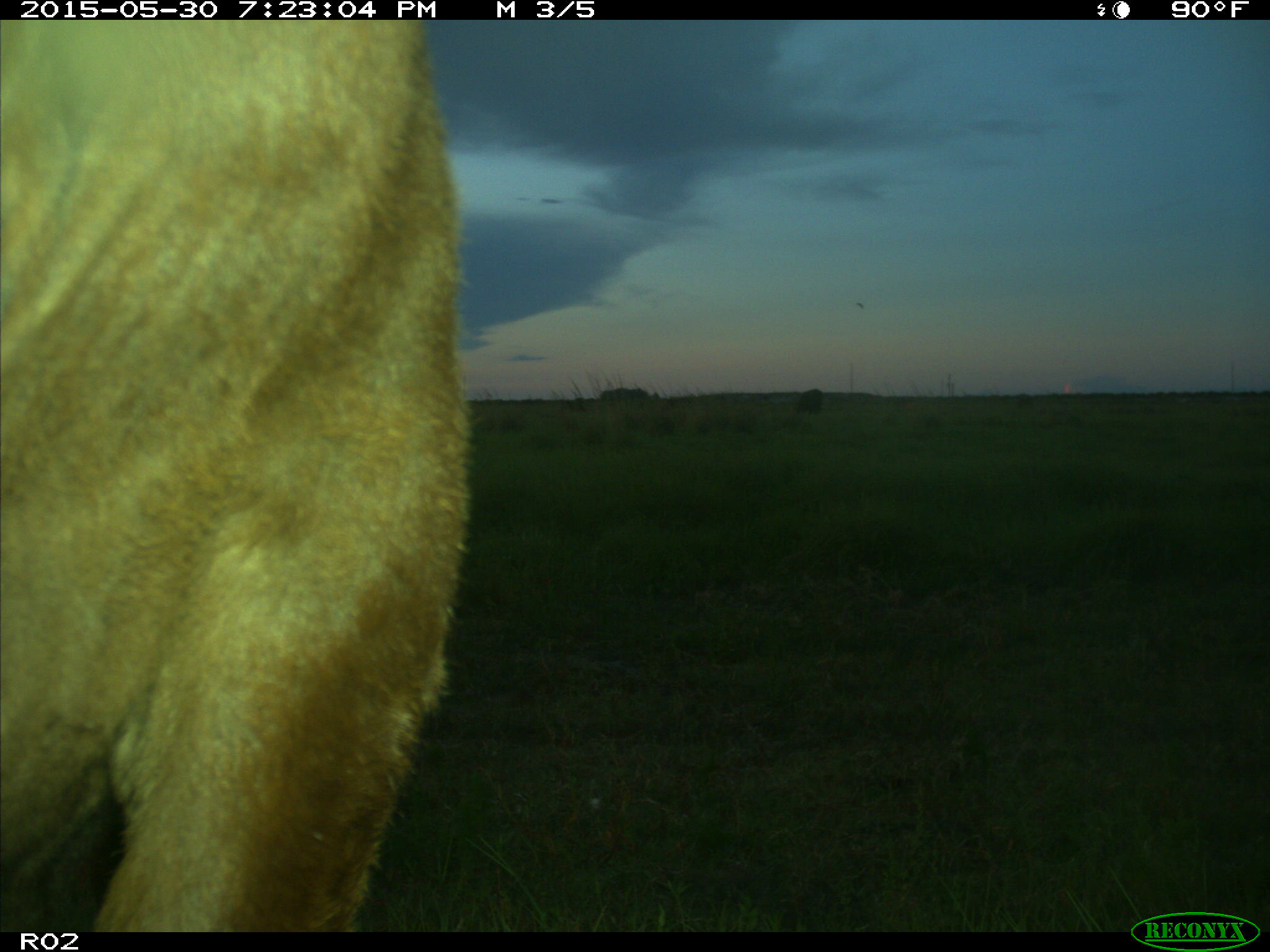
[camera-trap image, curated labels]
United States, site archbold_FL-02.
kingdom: Animalia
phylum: Chordata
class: Mammalia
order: Artiodactyla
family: Bovidae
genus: Bos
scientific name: Bos taurus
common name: domestic cow